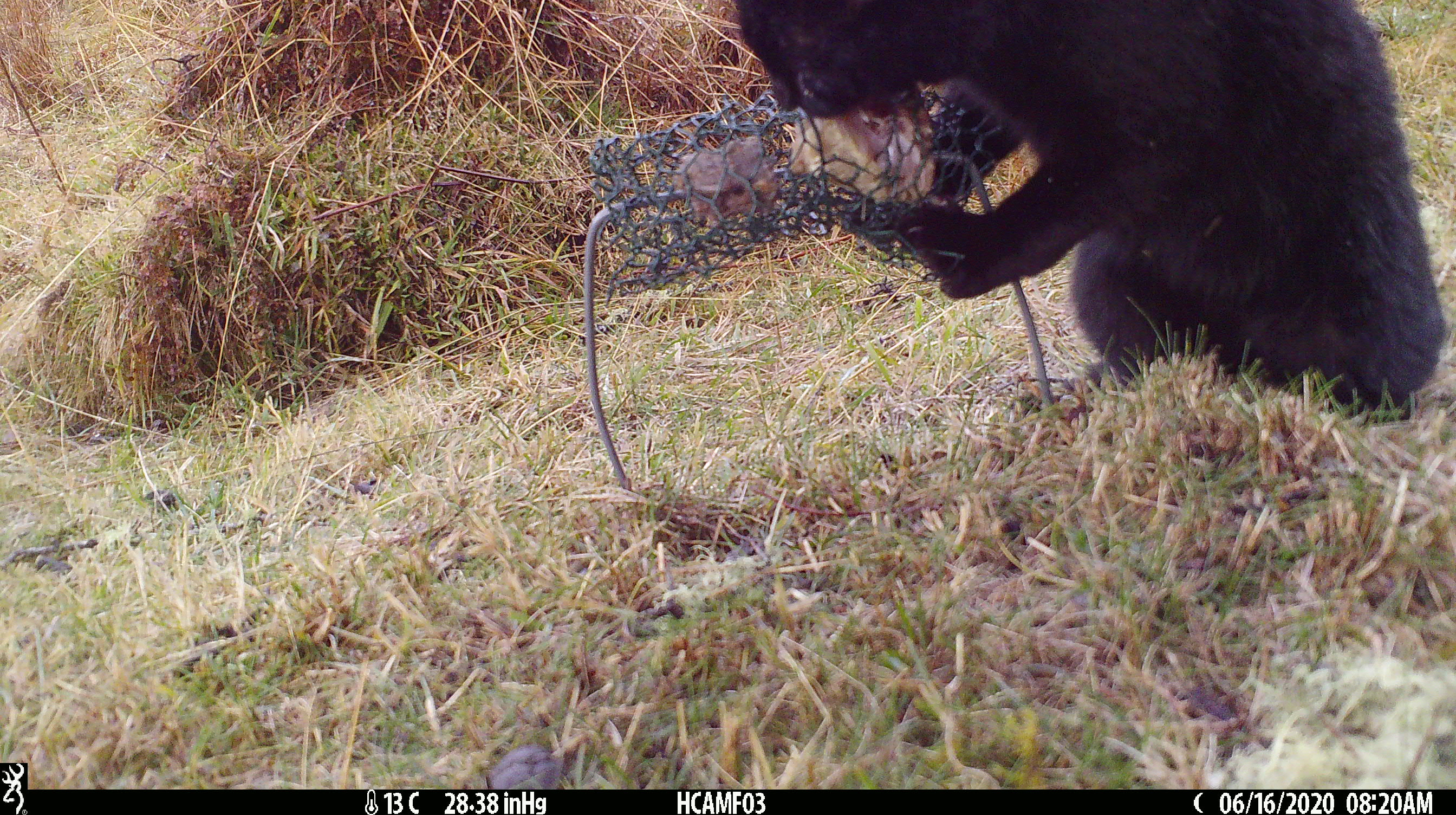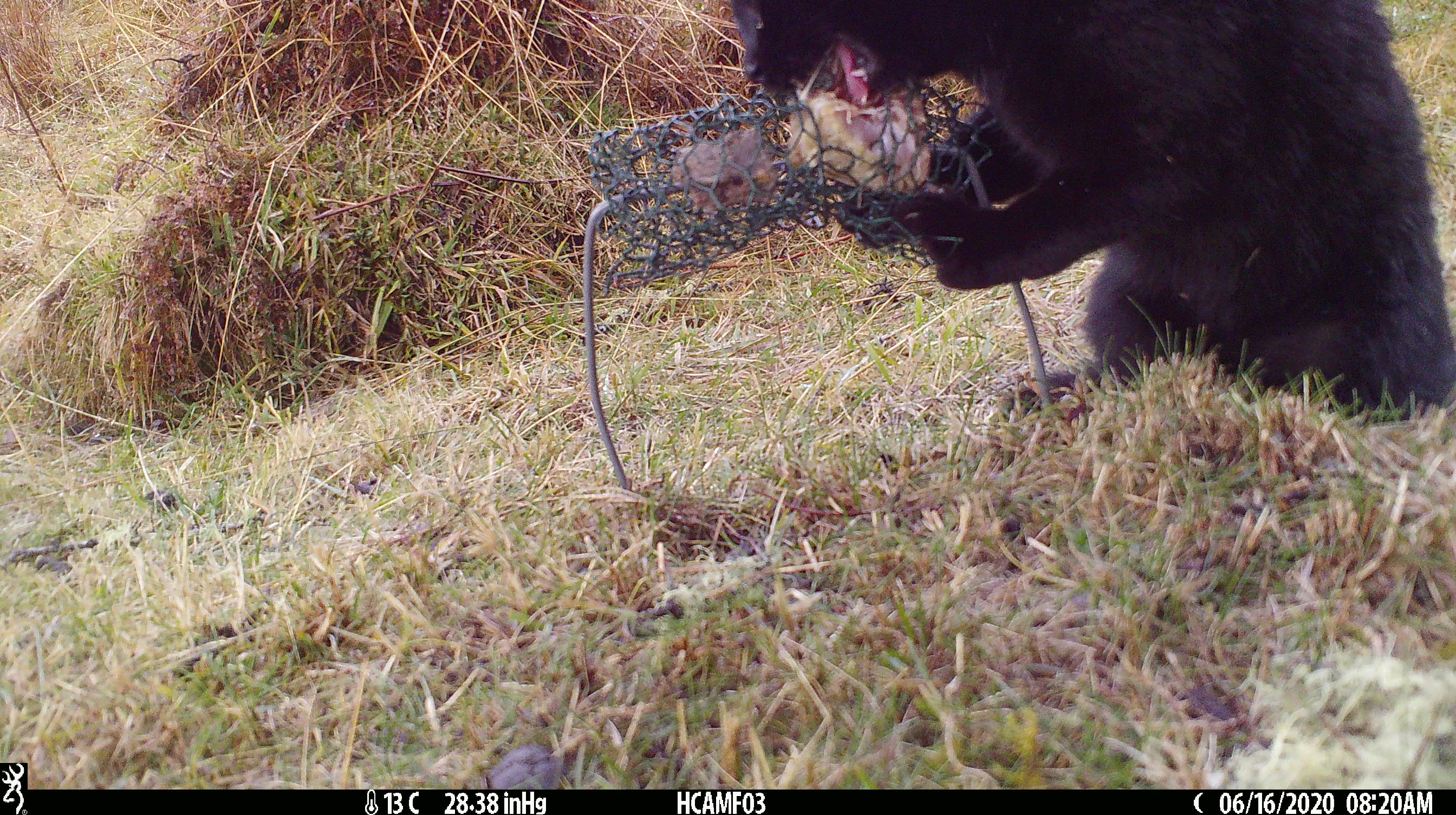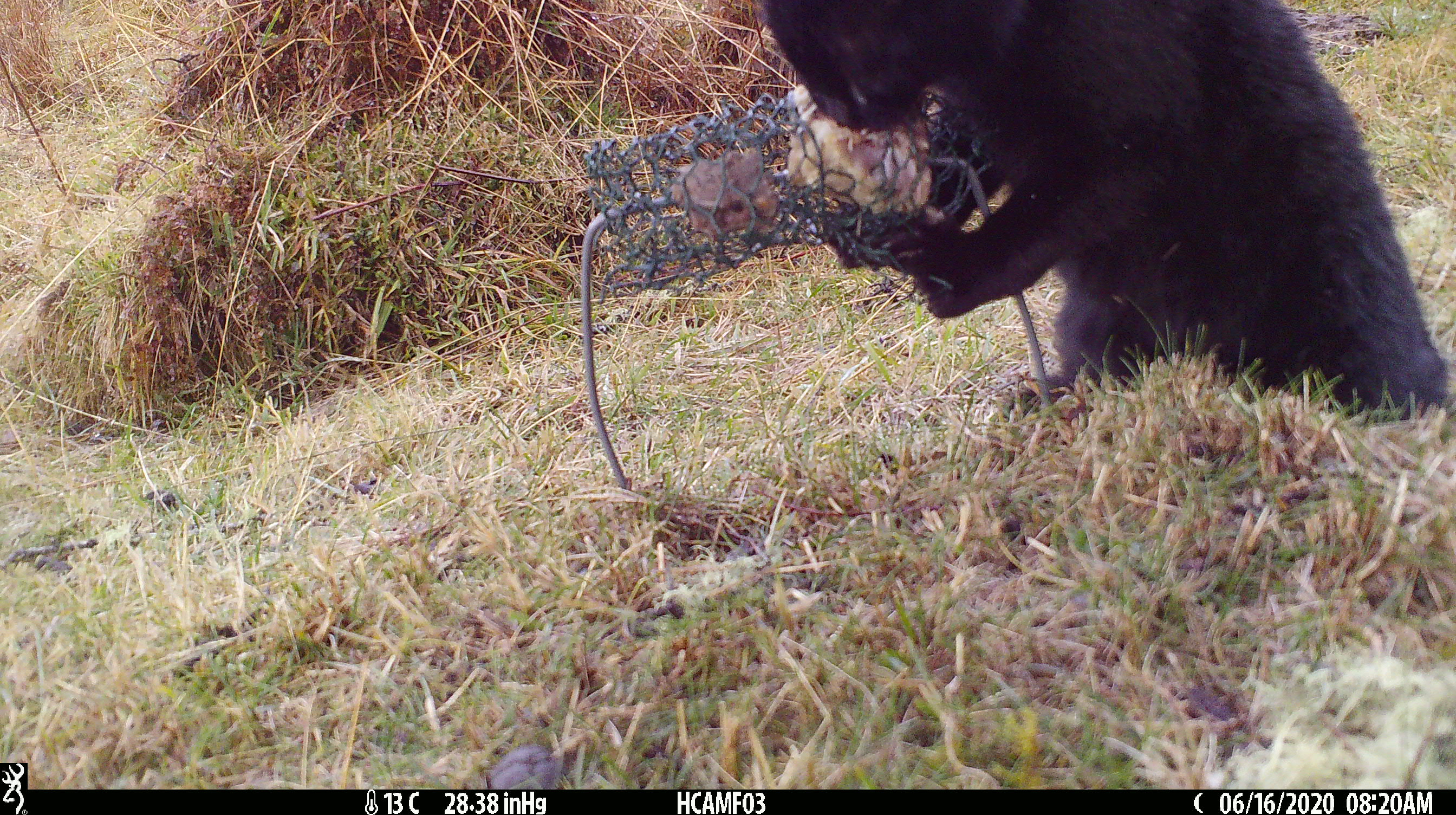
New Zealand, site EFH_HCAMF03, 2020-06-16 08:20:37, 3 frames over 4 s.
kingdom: Animalia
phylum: Chordata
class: Mammalia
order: Carnivora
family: Felidae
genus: Felis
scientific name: Felis catus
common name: domestic cat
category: cat